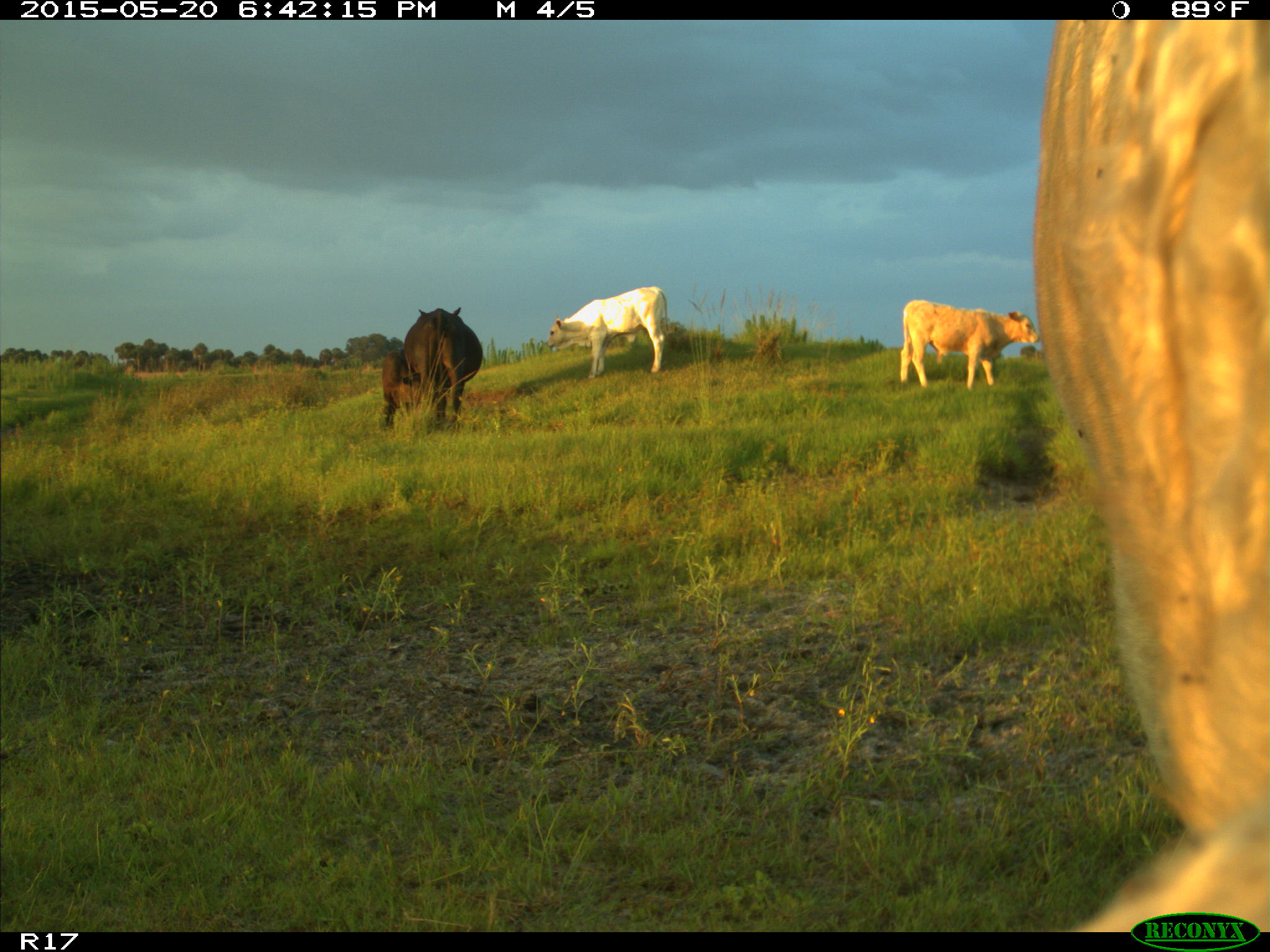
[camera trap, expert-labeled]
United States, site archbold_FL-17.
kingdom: Animalia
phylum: Chordata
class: Mammalia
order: Artiodactyla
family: Bovidae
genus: Bos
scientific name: Bos taurus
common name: domestic cow